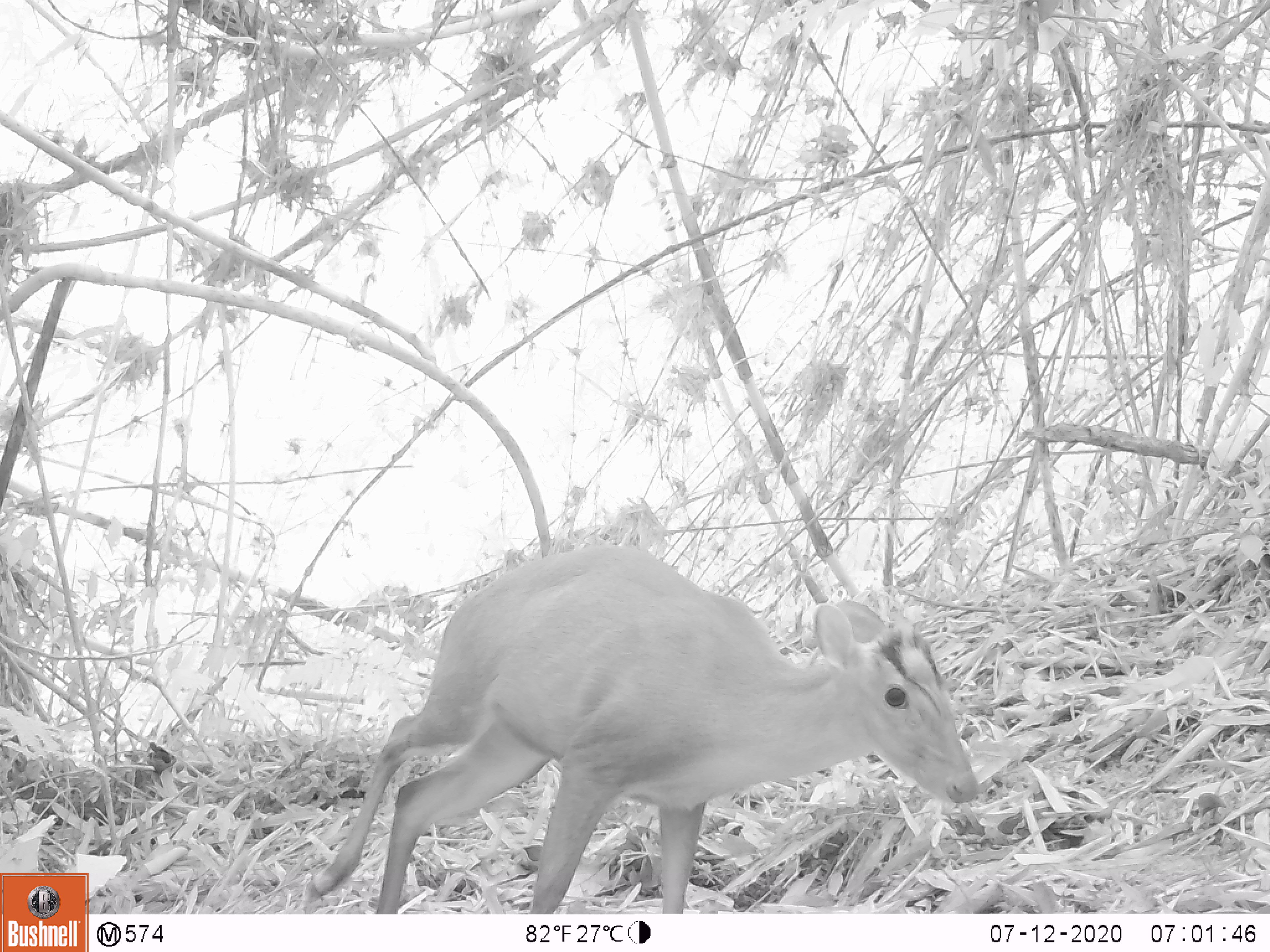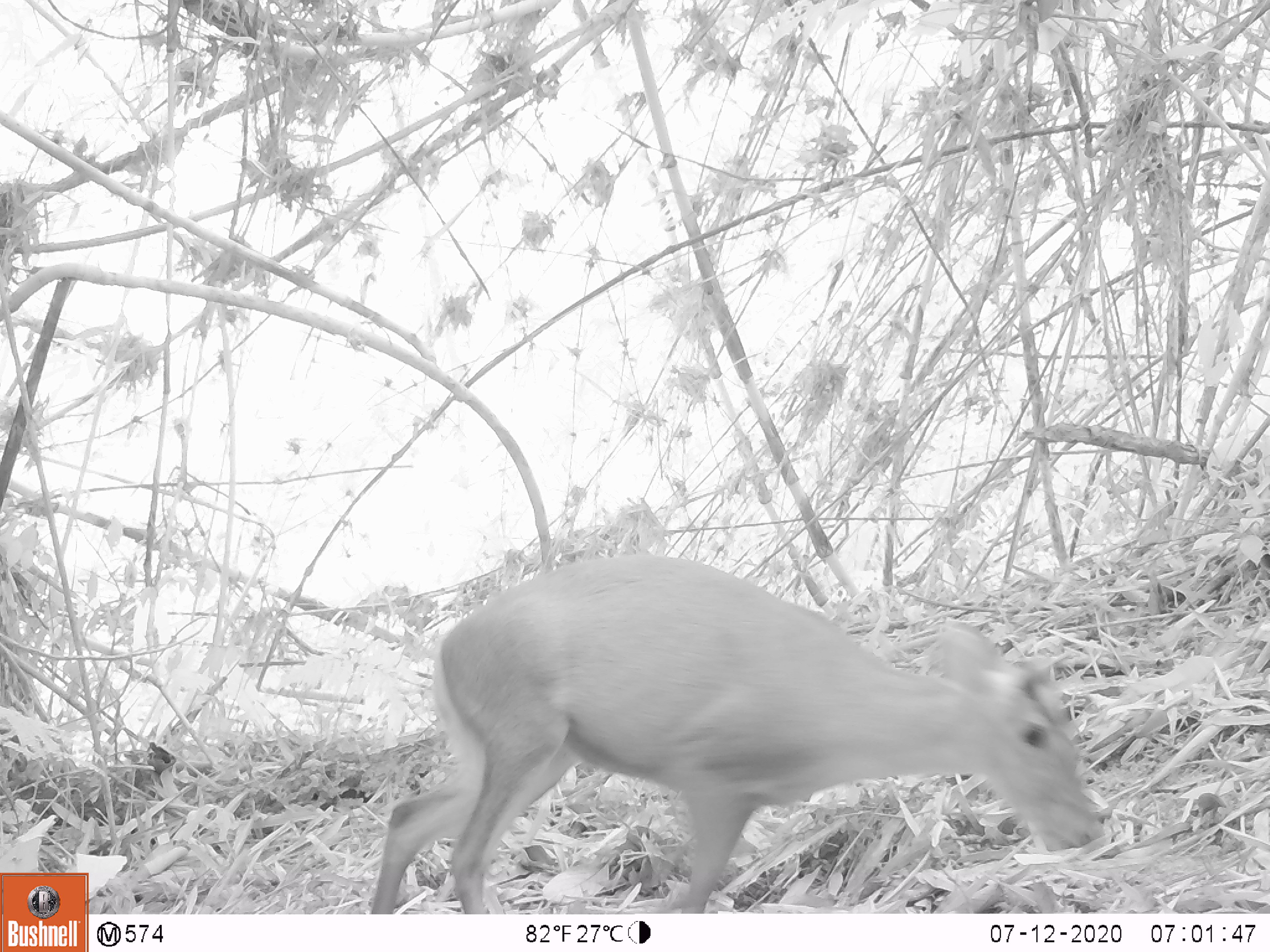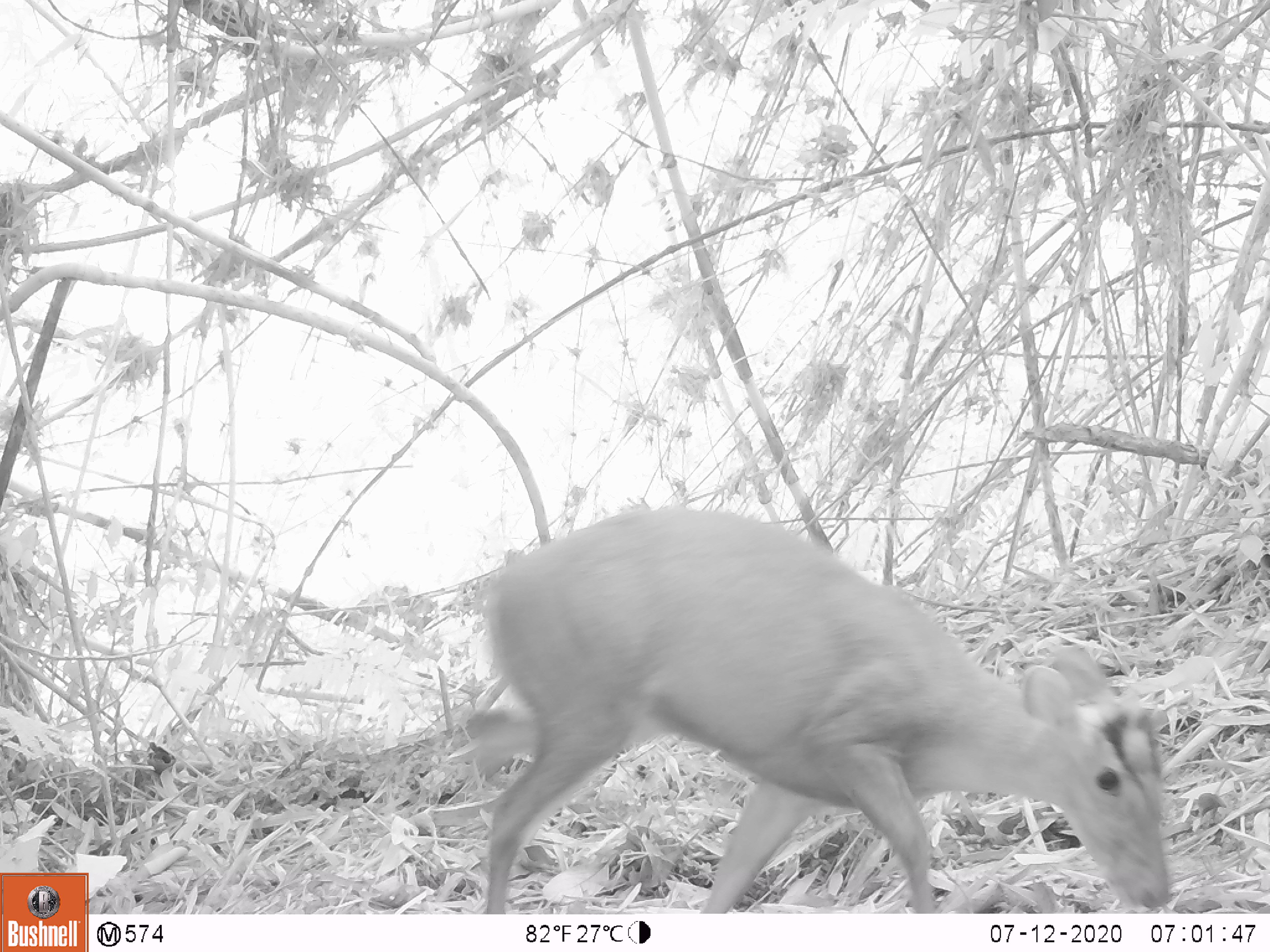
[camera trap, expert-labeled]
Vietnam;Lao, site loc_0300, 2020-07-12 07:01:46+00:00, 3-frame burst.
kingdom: Animalia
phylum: Chordata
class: Mammalia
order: Artiodactyla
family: Cervidae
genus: Muntiacus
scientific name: Muntiacus rooseveltorum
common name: roosevelt's muntjac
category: roosevelts muntjac group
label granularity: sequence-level